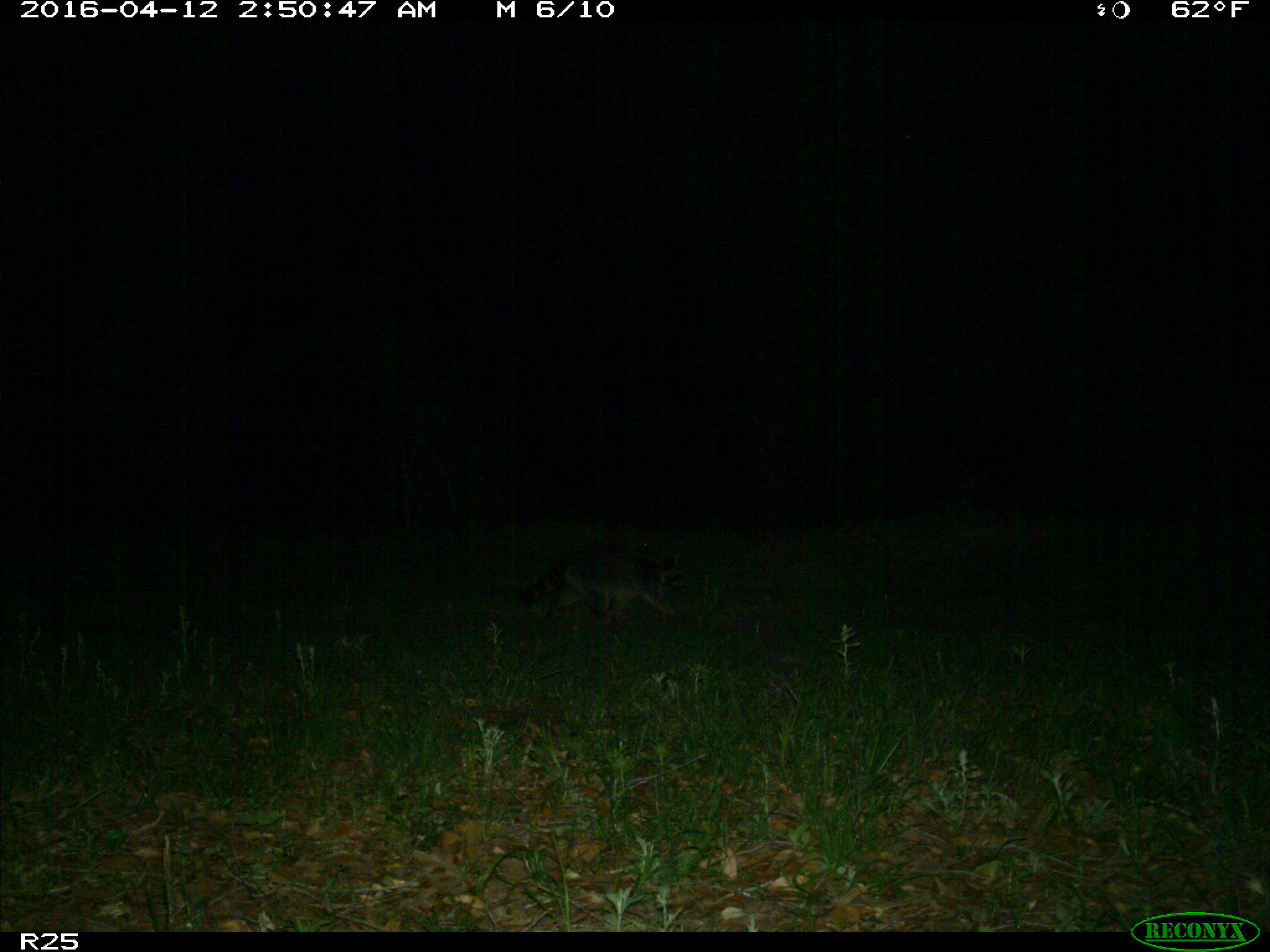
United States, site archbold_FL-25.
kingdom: Animalia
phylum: Chordata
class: Mammalia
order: Carnivora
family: Procyonidae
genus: Procyon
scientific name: Procyon lotor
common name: common raccoon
Procyon lotor (common raccoon).